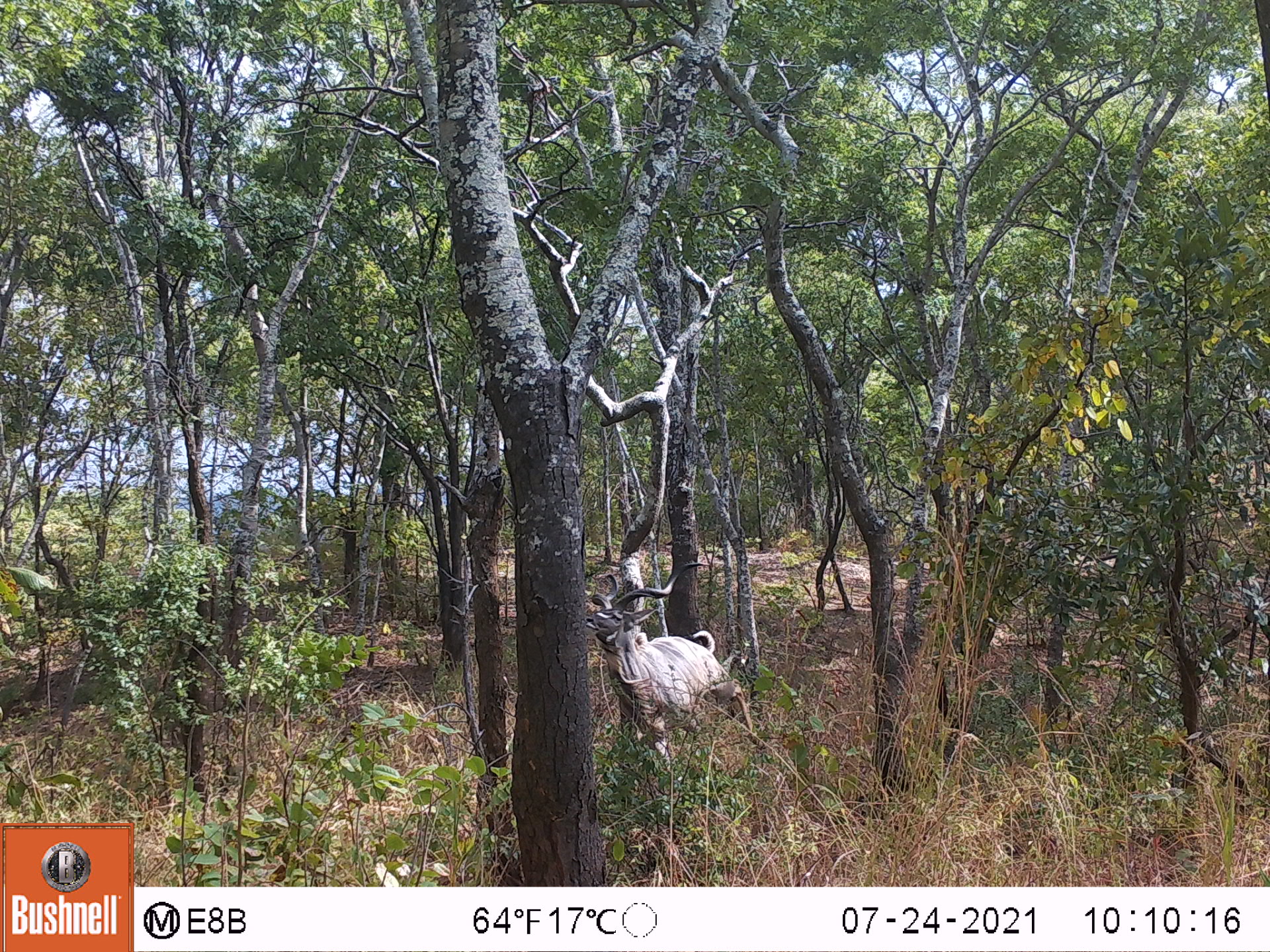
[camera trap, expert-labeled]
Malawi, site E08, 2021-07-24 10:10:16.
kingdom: Animalia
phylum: Chordata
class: Mammalia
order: Artiodactyla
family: Bovidae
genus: Tragelaphus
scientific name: Tragelaphus strepsiceros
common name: greater kudu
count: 1